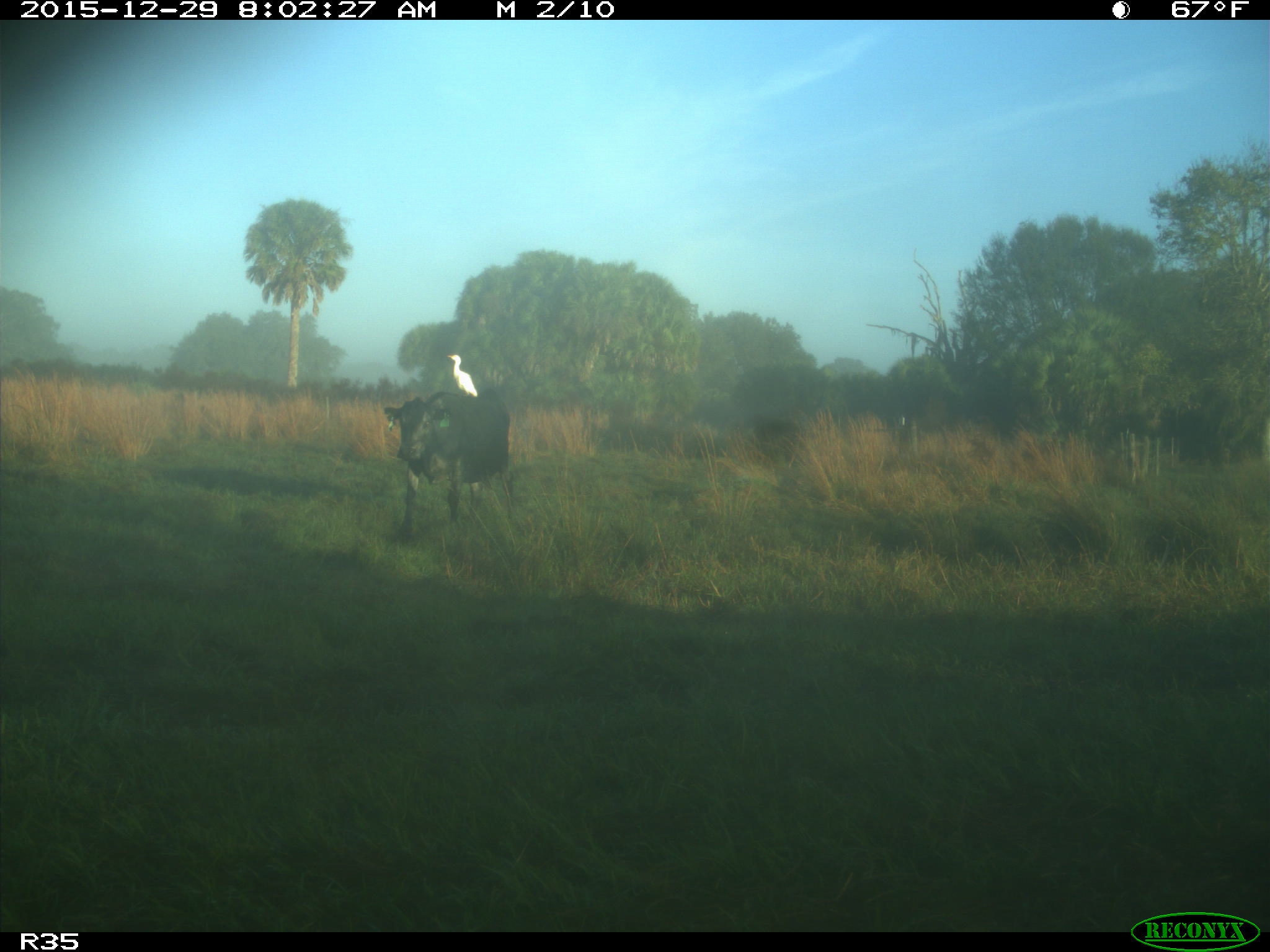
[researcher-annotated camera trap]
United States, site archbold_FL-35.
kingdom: Animalia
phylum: Chordata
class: Mammalia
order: Artiodactyla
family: Bovidae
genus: Bos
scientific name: Bos taurus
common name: domestic cow